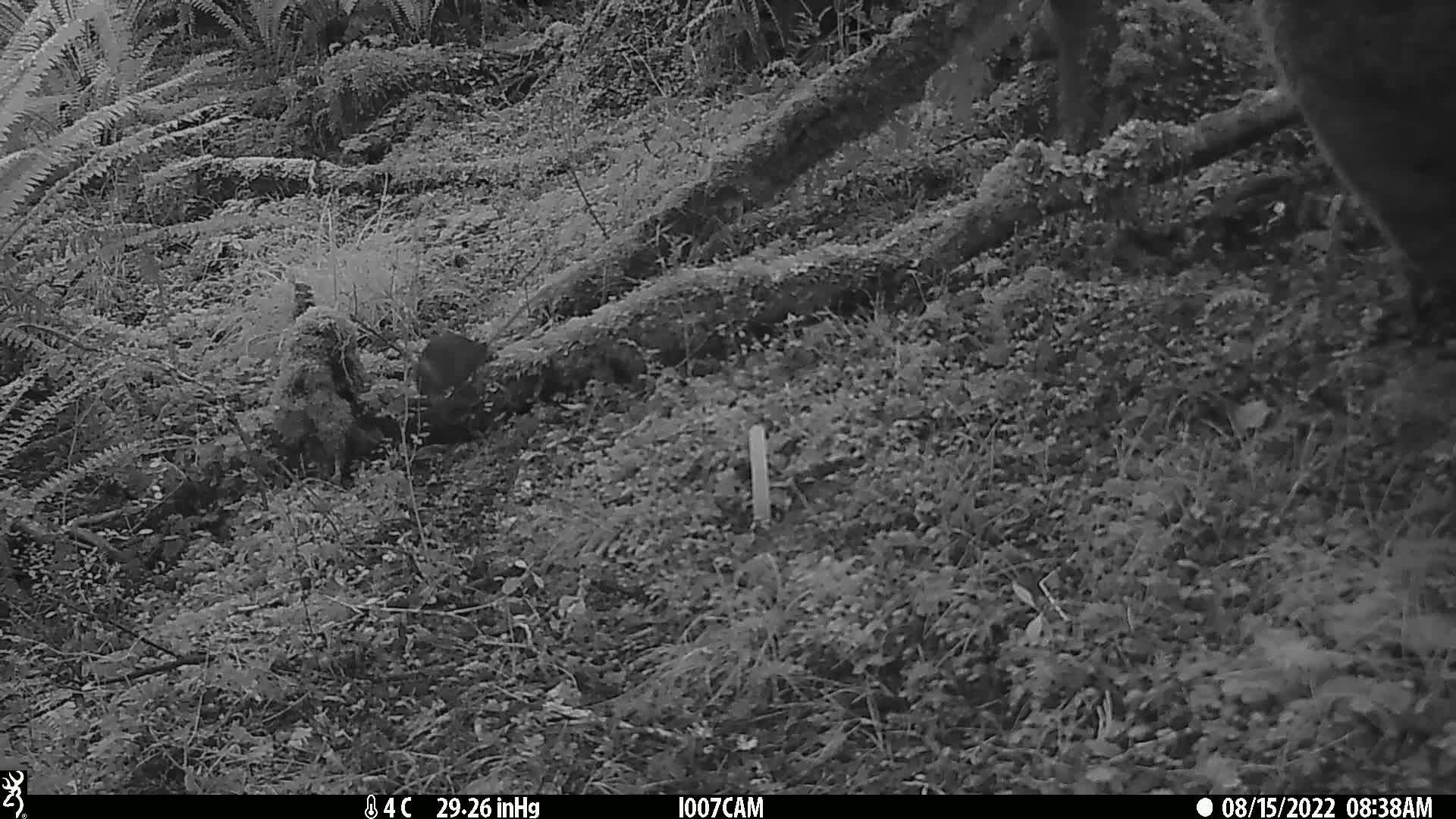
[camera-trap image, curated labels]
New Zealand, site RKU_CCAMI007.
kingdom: Animalia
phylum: Chordata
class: Mammalia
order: Rodentia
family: Muridae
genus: Rattus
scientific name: Rattus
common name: rat